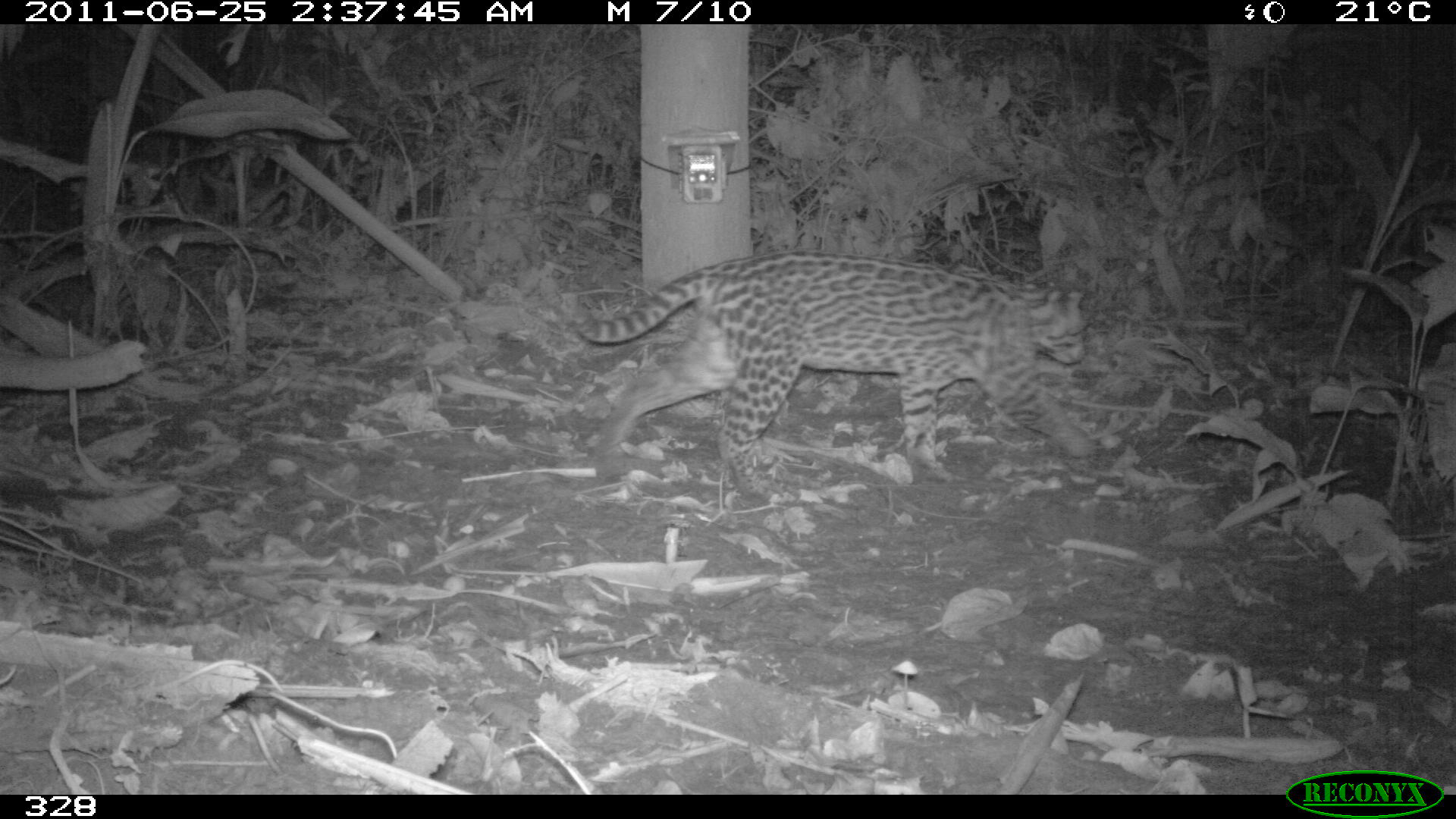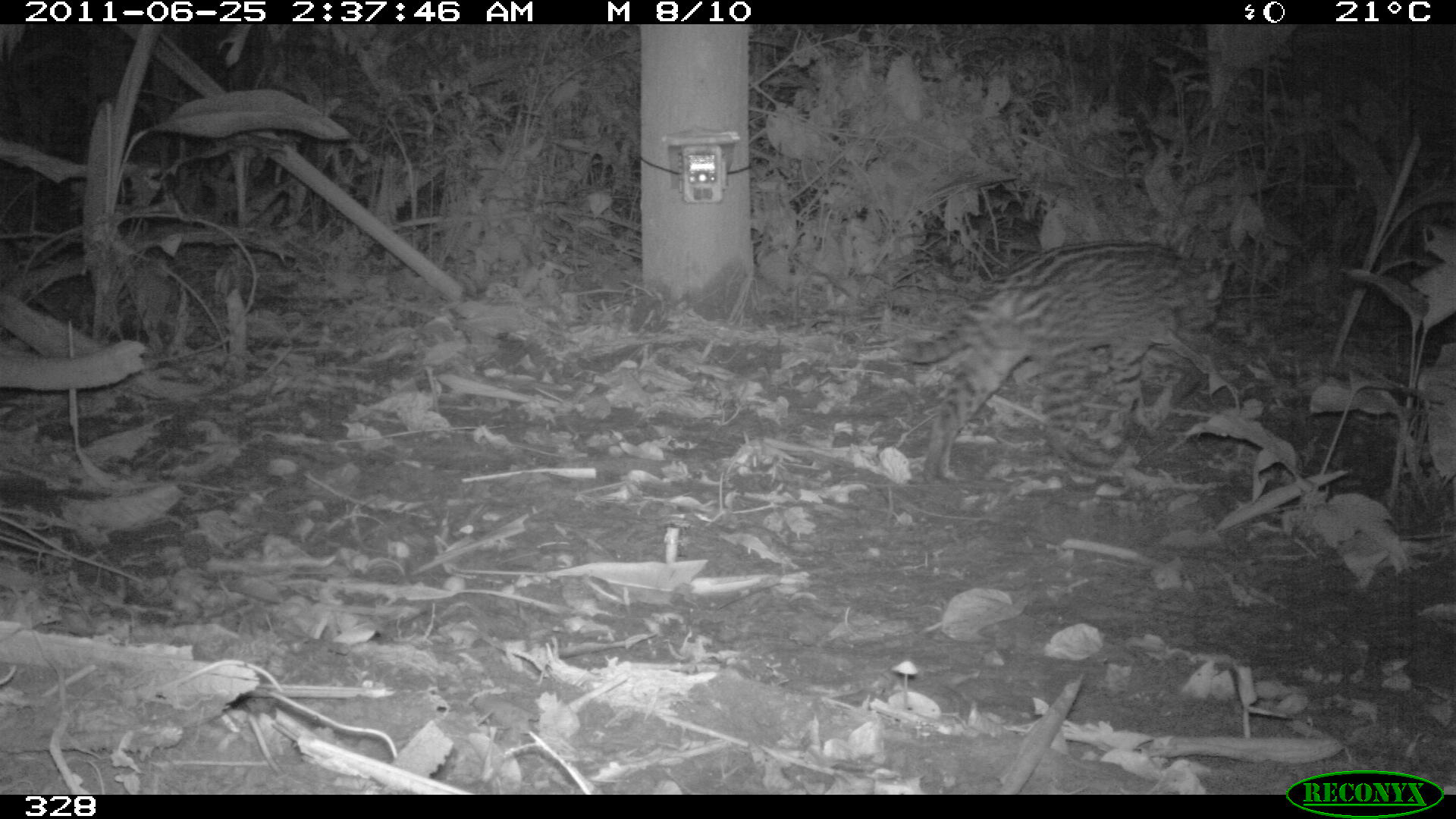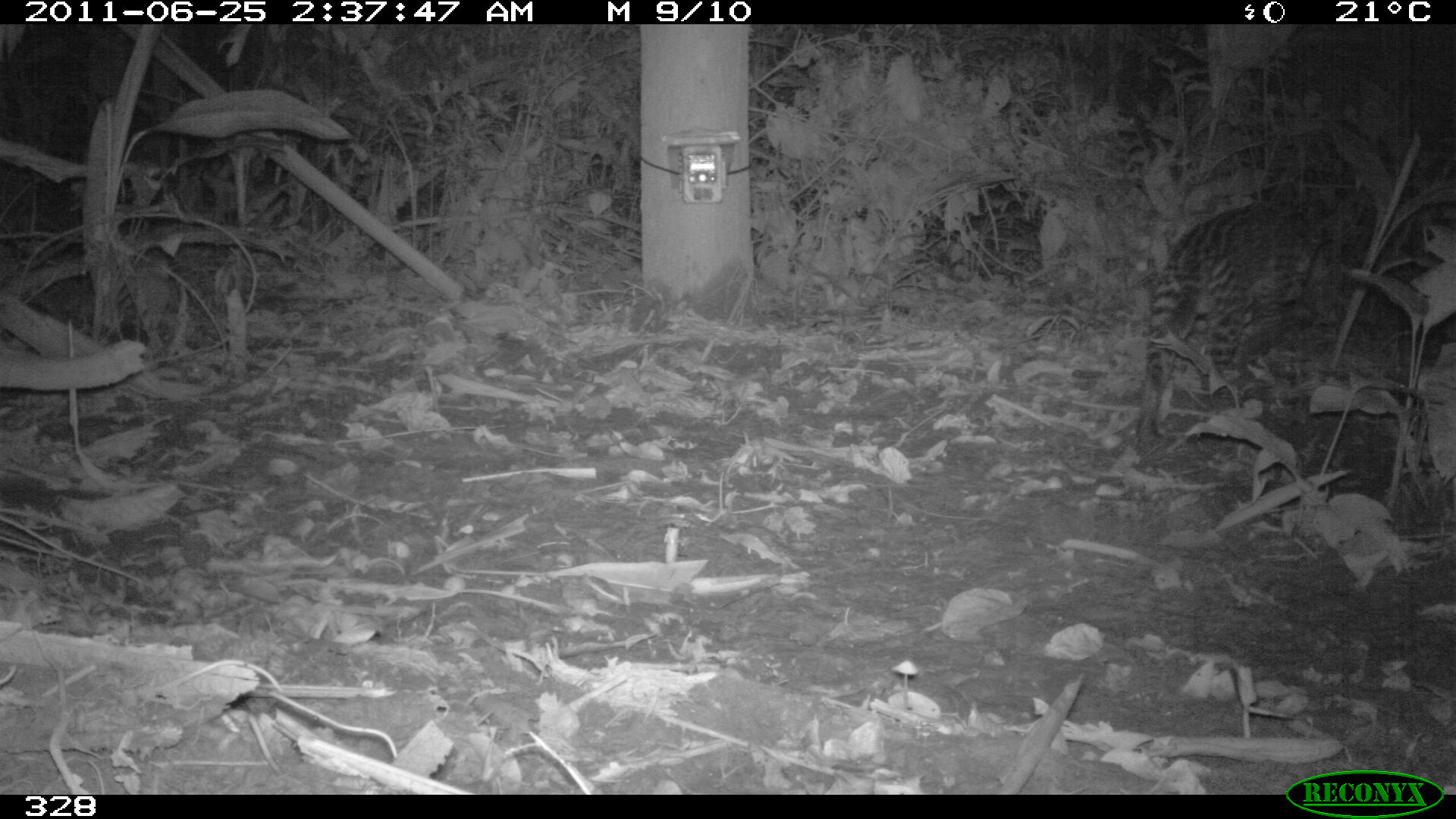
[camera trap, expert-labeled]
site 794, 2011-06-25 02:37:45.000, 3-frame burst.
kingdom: Animalia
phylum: Chordata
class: Mammalia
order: Carnivora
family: Felidae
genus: Leopardus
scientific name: Leopardus pardalis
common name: ocelot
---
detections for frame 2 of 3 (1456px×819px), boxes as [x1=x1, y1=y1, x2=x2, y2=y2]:
leopardus pardalis: [x1=877, y1=241, x2=1226, y2=478]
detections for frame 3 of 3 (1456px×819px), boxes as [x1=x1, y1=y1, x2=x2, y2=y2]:
leopardus pardalis: [x1=1135, y1=200, x2=1327, y2=448]